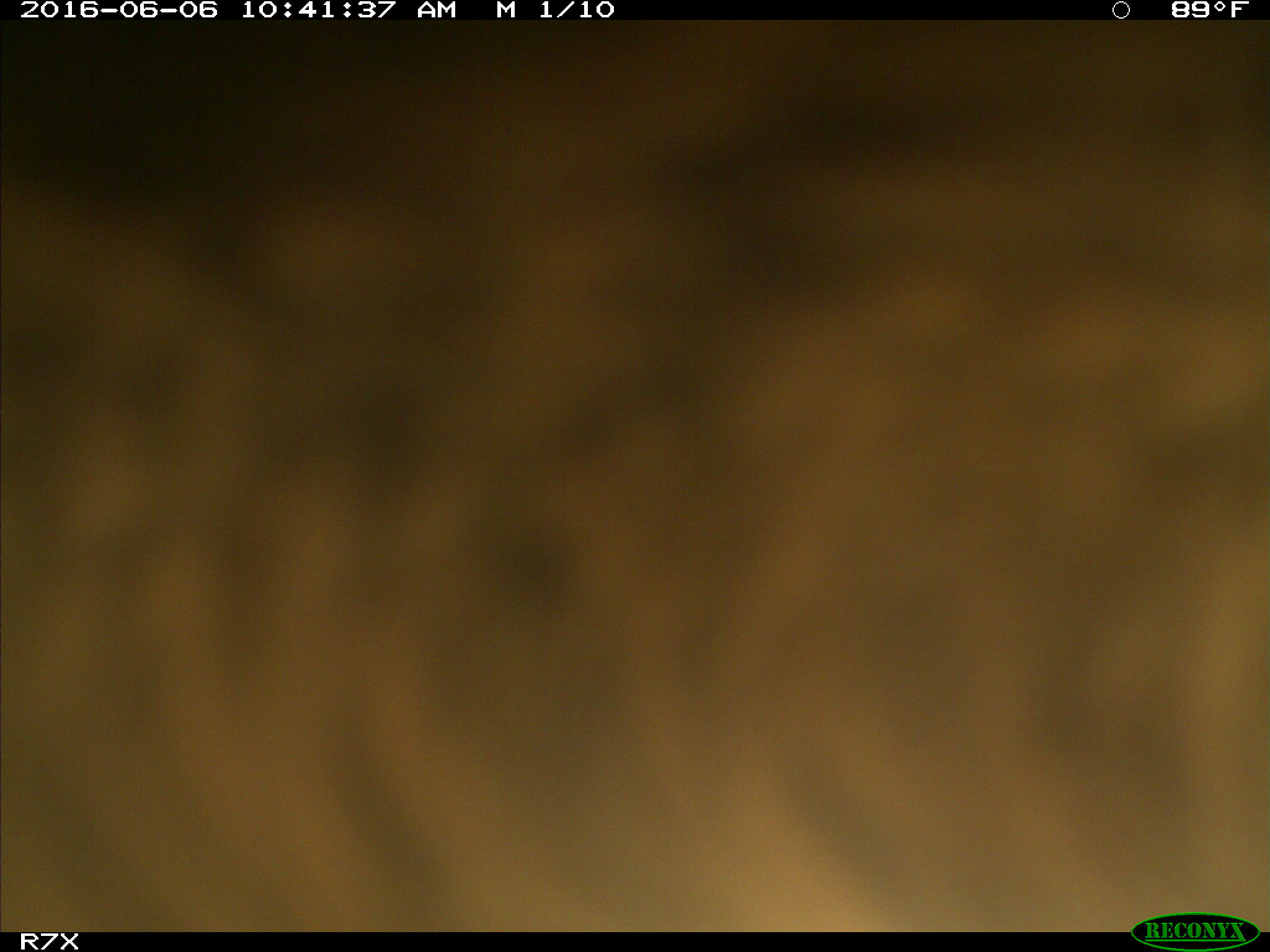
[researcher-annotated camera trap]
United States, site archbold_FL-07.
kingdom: Animalia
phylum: Chordata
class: Mammalia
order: Artiodactyla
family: Bovidae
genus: Bos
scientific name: Bos taurus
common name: domestic cow